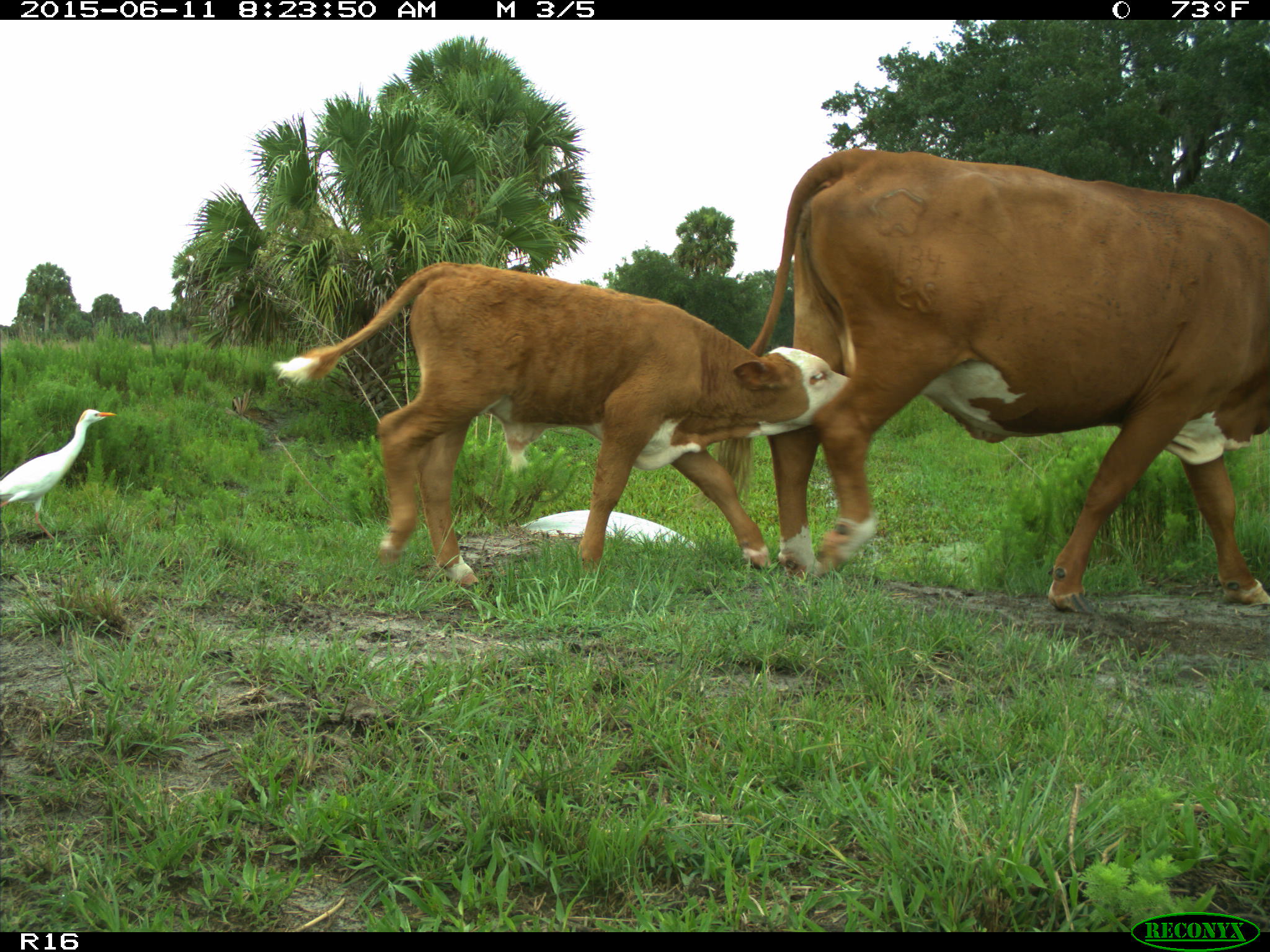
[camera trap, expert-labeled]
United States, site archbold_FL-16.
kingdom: Animalia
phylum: Chordata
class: Mammalia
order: Artiodactyla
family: Bovidae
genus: Bos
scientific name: Bos taurus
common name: domestic cow